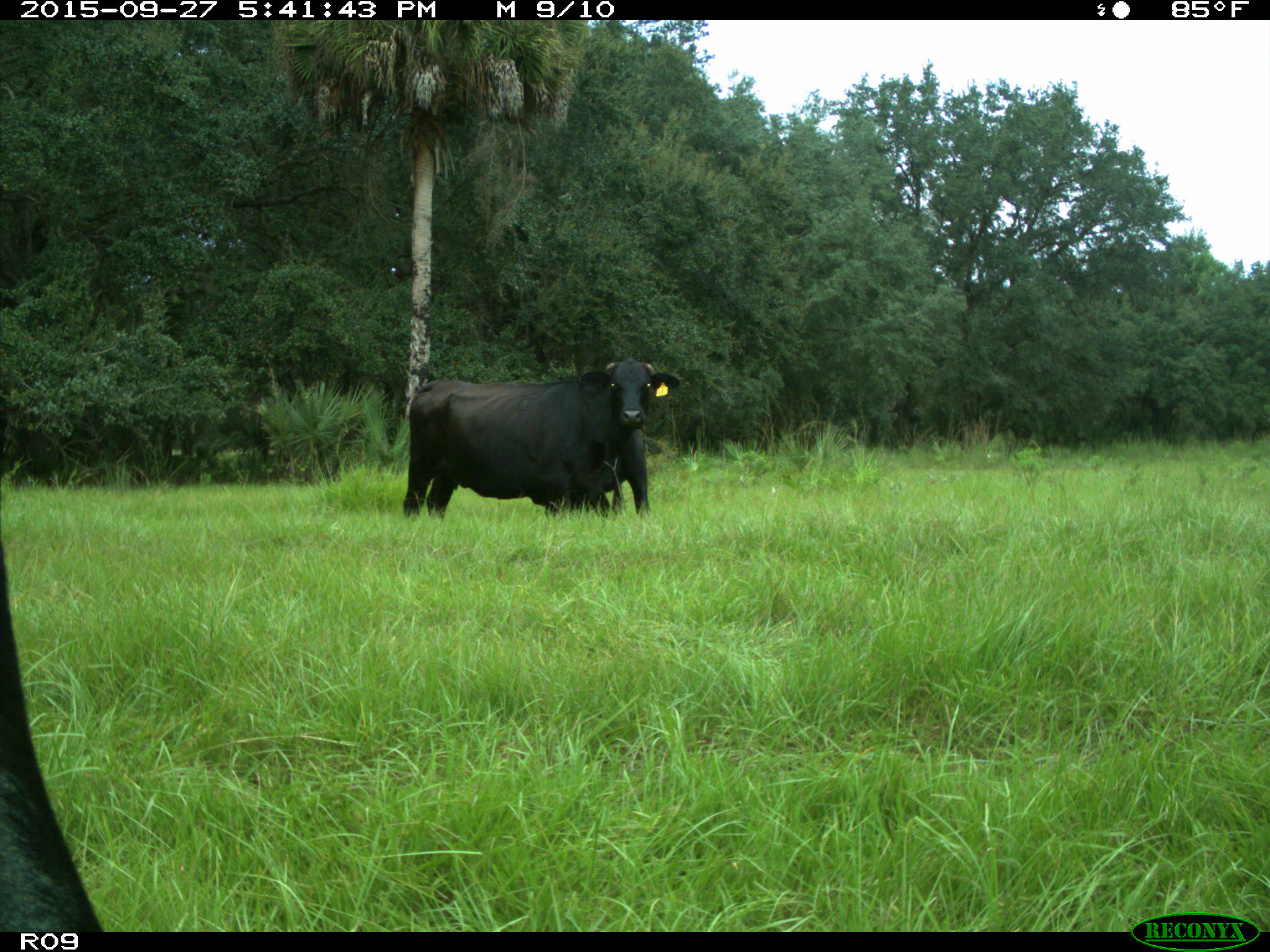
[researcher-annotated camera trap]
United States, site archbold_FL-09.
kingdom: Animalia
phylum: Chordata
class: Mammalia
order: Artiodactyla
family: Bovidae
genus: Bos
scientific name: Bos taurus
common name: domestic cow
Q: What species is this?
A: Bos taurus (domestic cow).